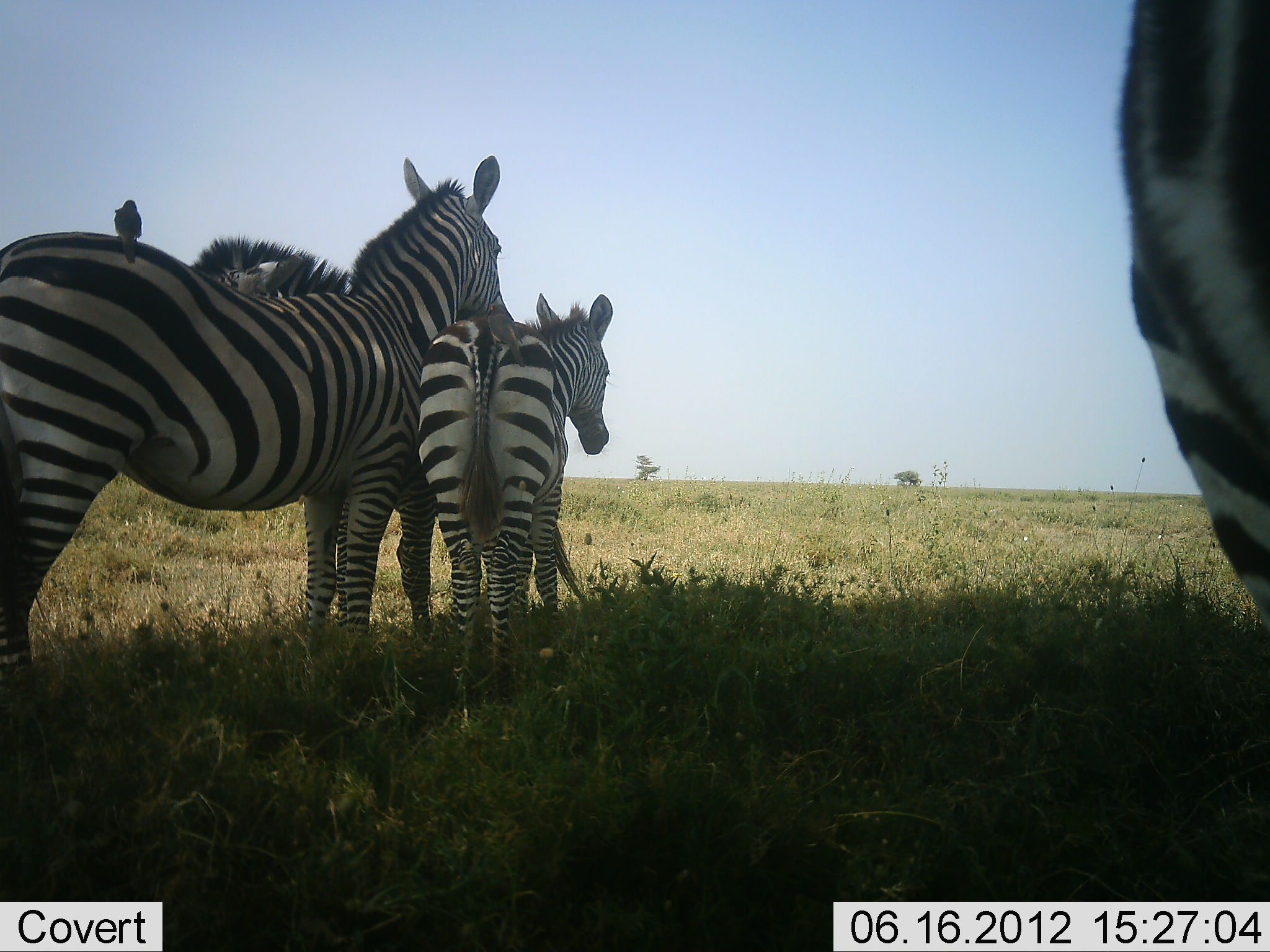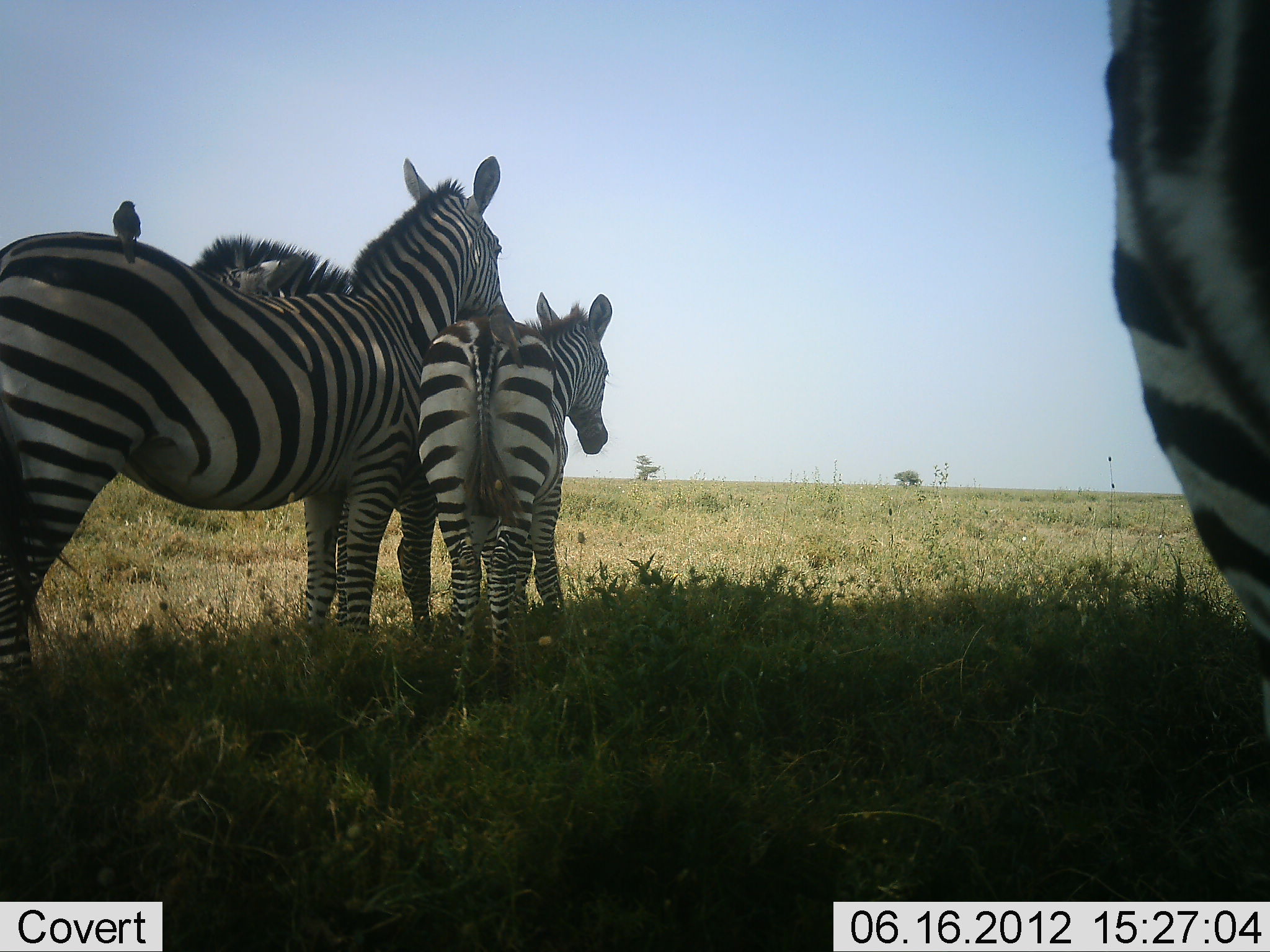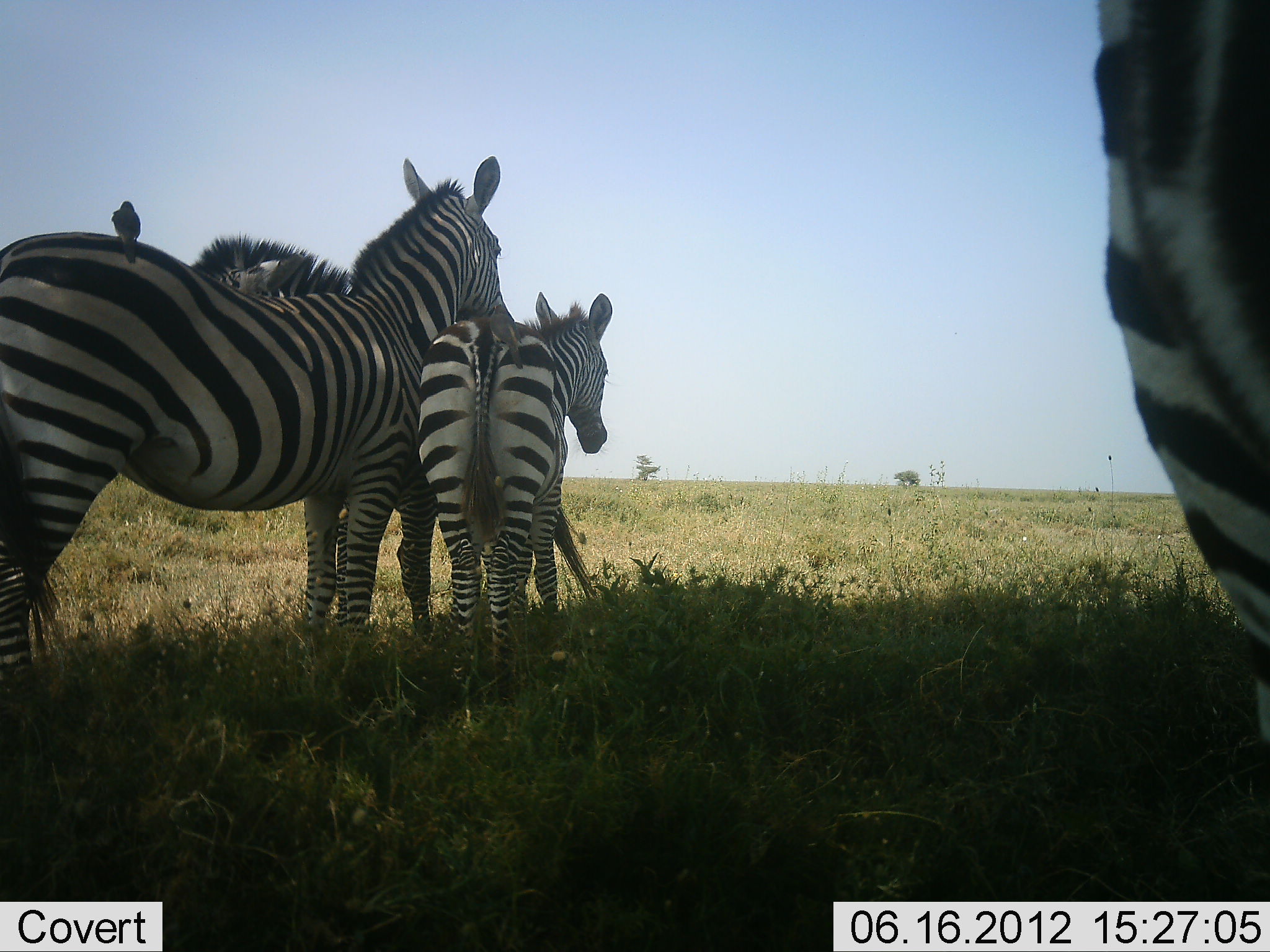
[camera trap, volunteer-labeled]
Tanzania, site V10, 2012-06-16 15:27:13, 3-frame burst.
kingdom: Animalia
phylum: Chordata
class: Aves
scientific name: Aves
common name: bird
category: otherbird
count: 1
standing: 60%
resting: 20%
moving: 0%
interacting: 20%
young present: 0%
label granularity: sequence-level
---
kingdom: Animalia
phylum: Chordata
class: Mammalia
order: Perissodactyla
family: Equidae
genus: Equus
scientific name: Equus quagga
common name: plains zebra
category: zebra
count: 4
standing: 92%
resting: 8%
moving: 0%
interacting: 8%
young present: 69%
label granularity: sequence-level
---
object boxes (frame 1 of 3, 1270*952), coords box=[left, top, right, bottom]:
animal: box=[0, 156, 512, 697]; box=[1112, 1, 1270, 656]; box=[417, 289, 615, 714]; box=[335, 469, 439, 664]; box=[113, 198, 143, 265]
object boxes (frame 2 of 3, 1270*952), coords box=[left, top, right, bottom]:
animal: box=[0, 156, 517, 697]; box=[1099, 0, 1270, 654]; box=[415, 290, 613, 705]; box=[333, 458, 439, 650]; box=[217, 250, 306, 297]; box=[111, 199, 142, 264]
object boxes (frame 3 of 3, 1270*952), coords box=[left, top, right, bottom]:
animal: box=[0, 161, 515, 719]; box=[1082, 2, 1270, 747]; box=[411, 291, 616, 714]; box=[332, 451, 599, 645]; box=[233, 248, 306, 298]; box=[110, 201, 142, 264]